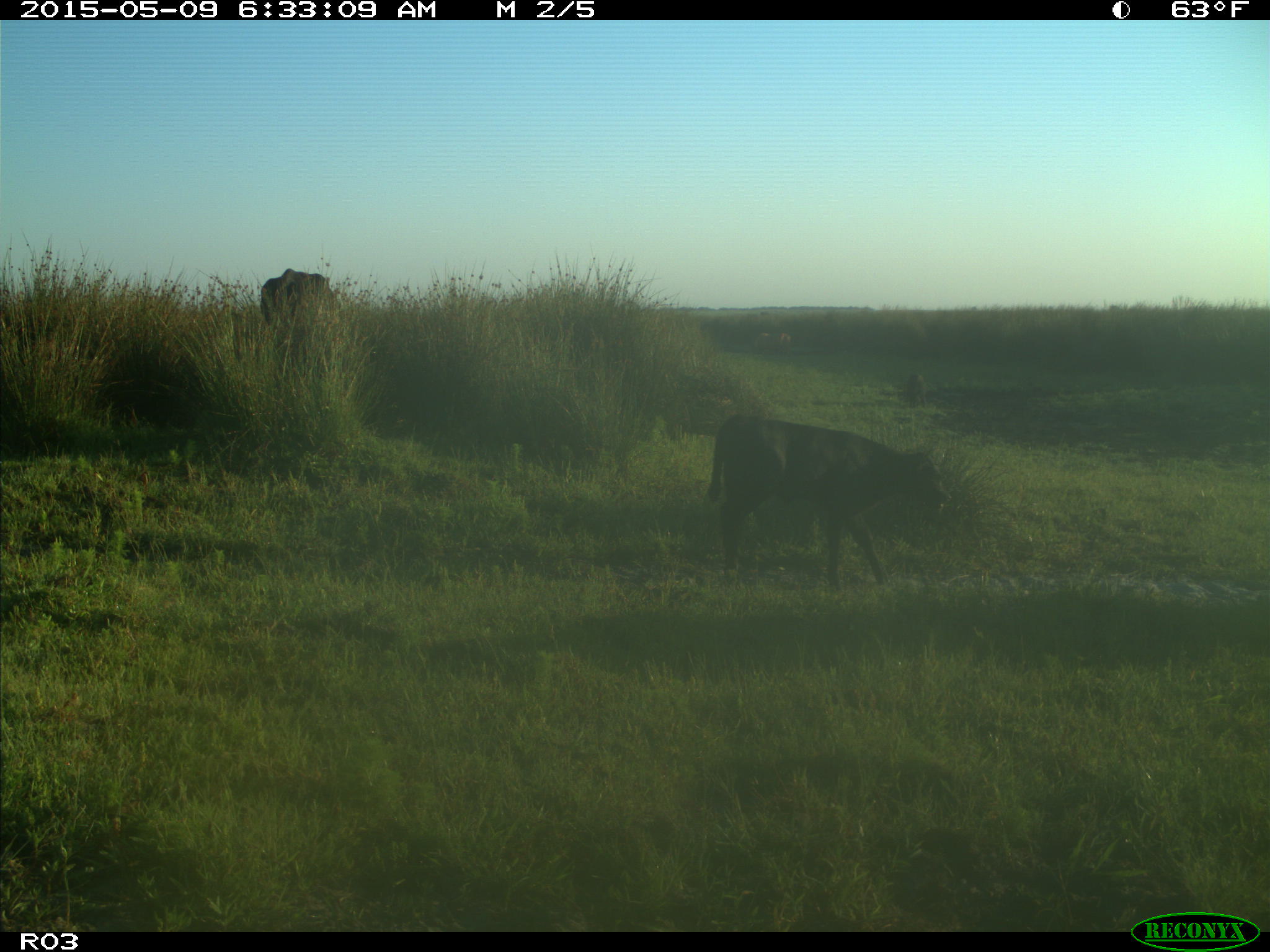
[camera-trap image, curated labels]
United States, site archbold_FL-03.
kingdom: Animalia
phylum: Chordata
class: Mammalia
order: Artiodactyla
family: Bovidae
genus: Bos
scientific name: Bos taurus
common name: domestic cow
Bos taurus (domestic cow).